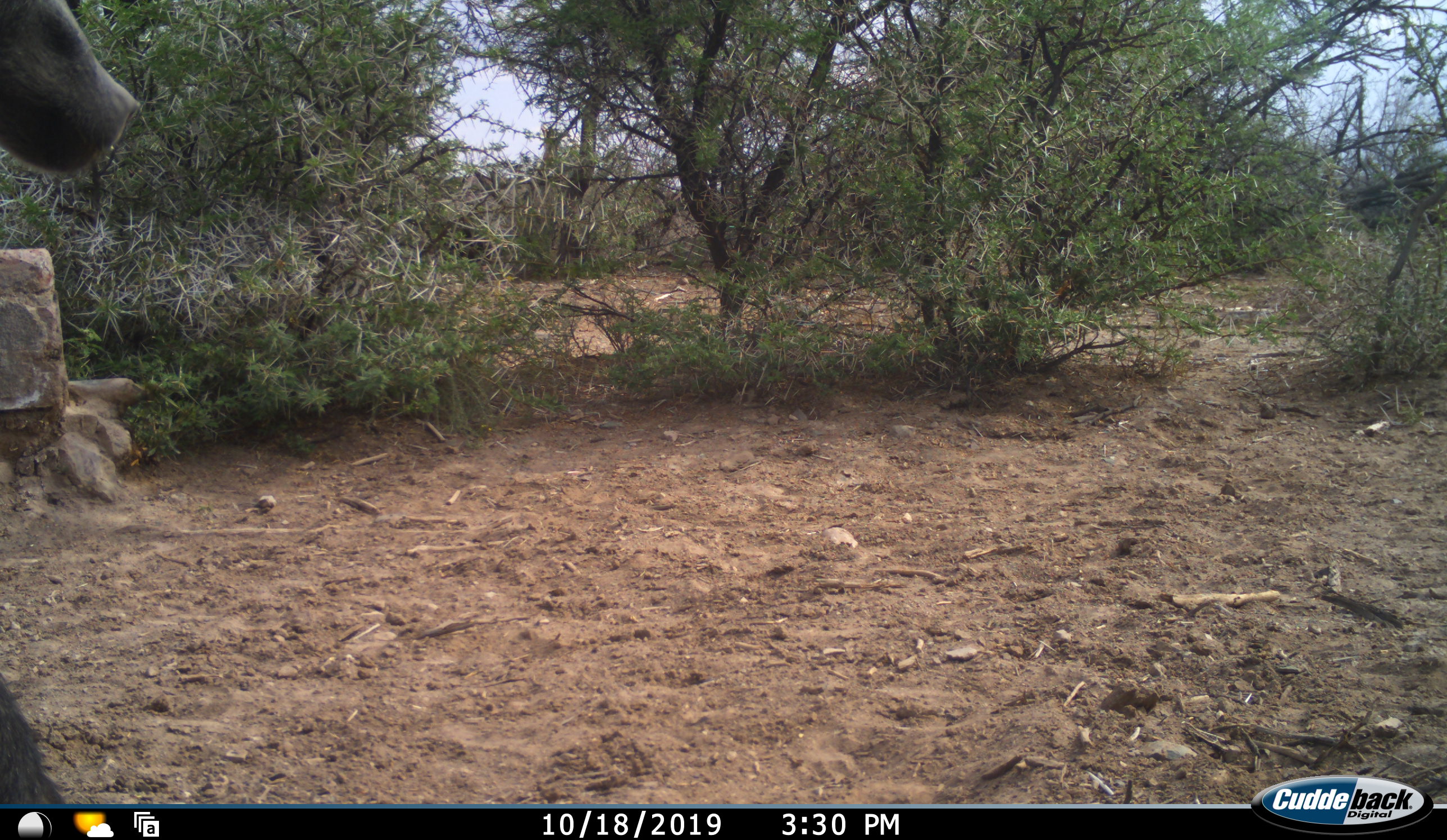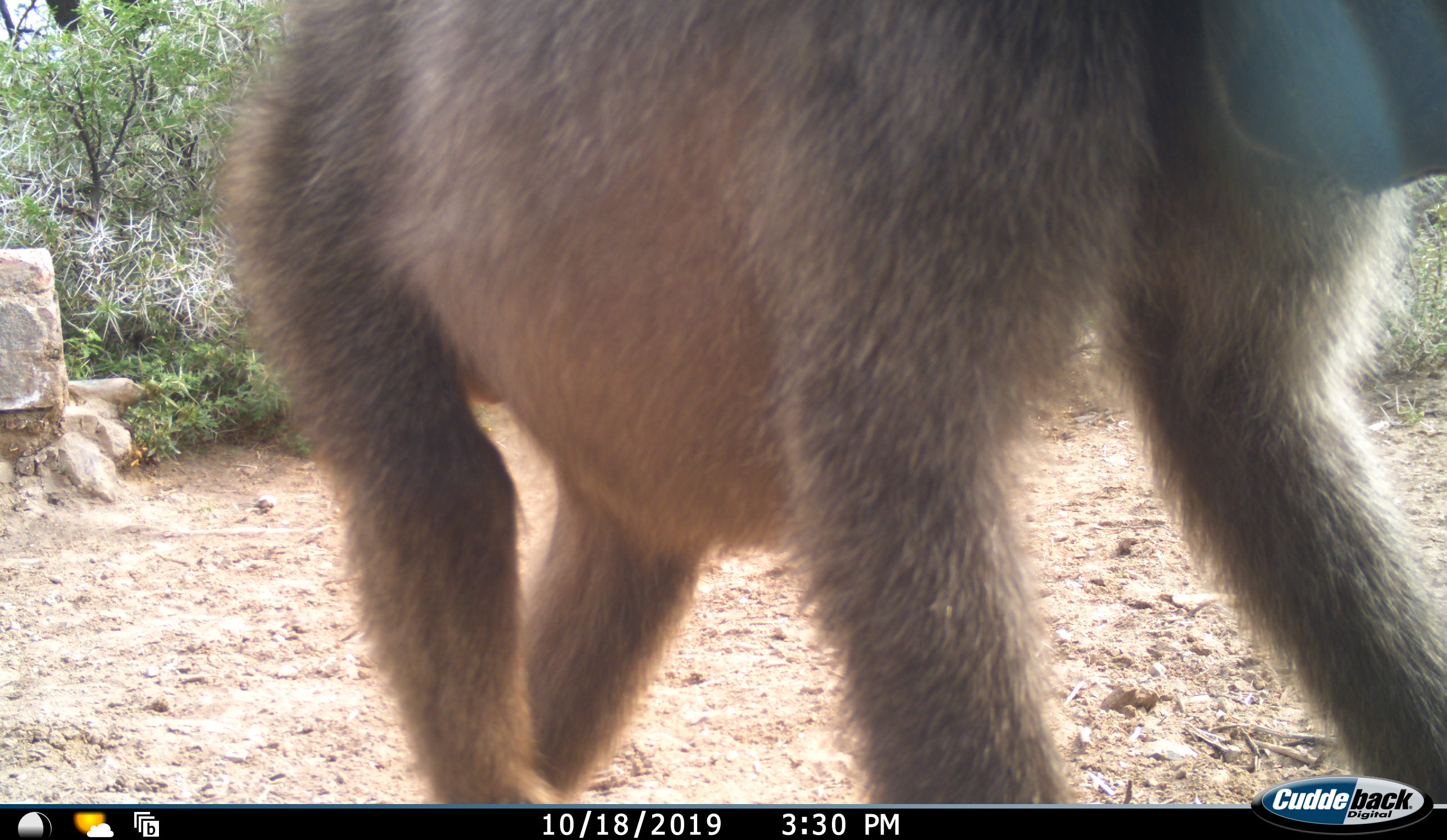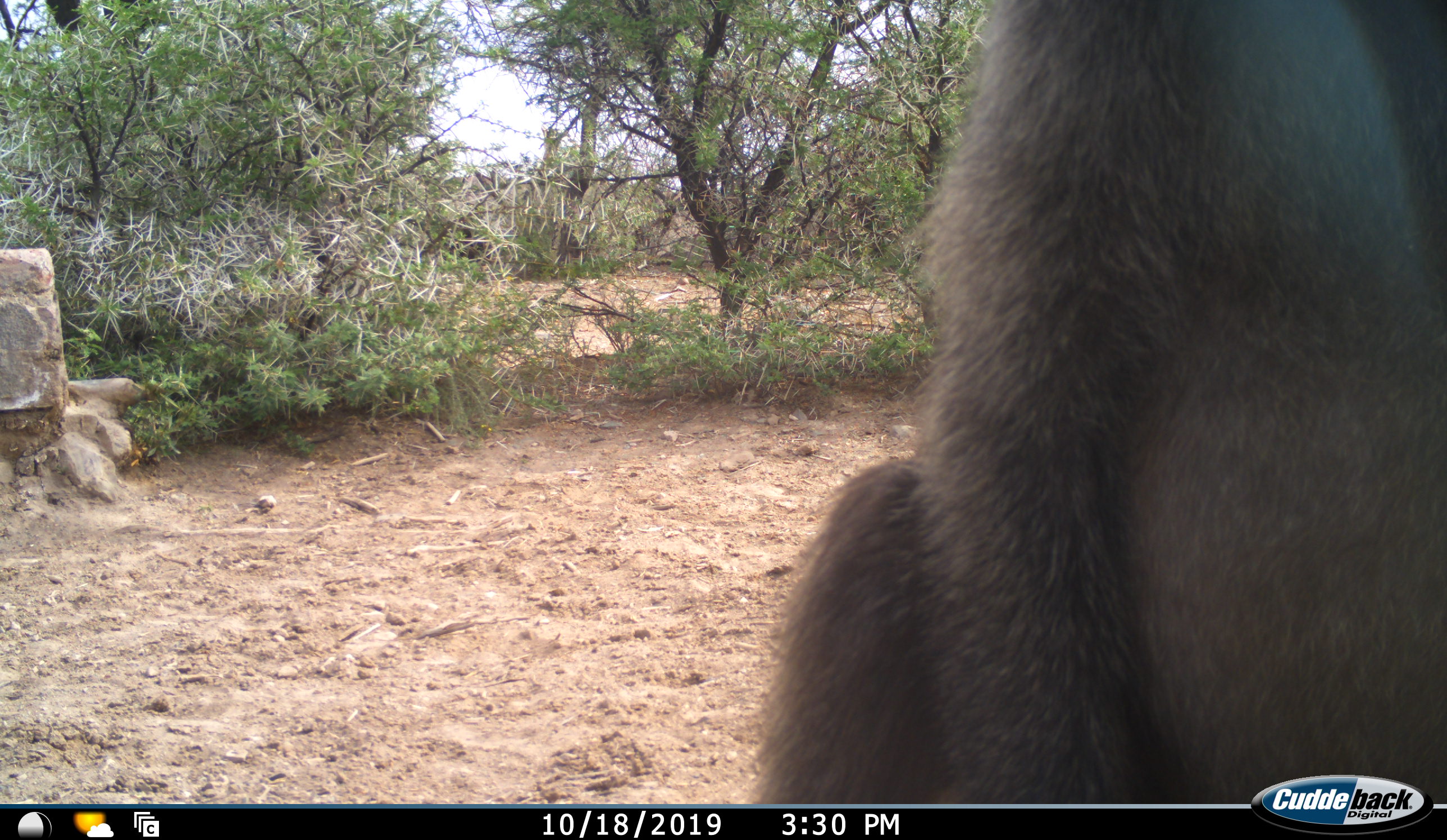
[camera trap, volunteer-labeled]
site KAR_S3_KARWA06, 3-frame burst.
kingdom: Animalia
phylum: Chordata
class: Mammalia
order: Primates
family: Cercopithecidae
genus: Papio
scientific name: Papio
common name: baboon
Baboon (Papio), count 1. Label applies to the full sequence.